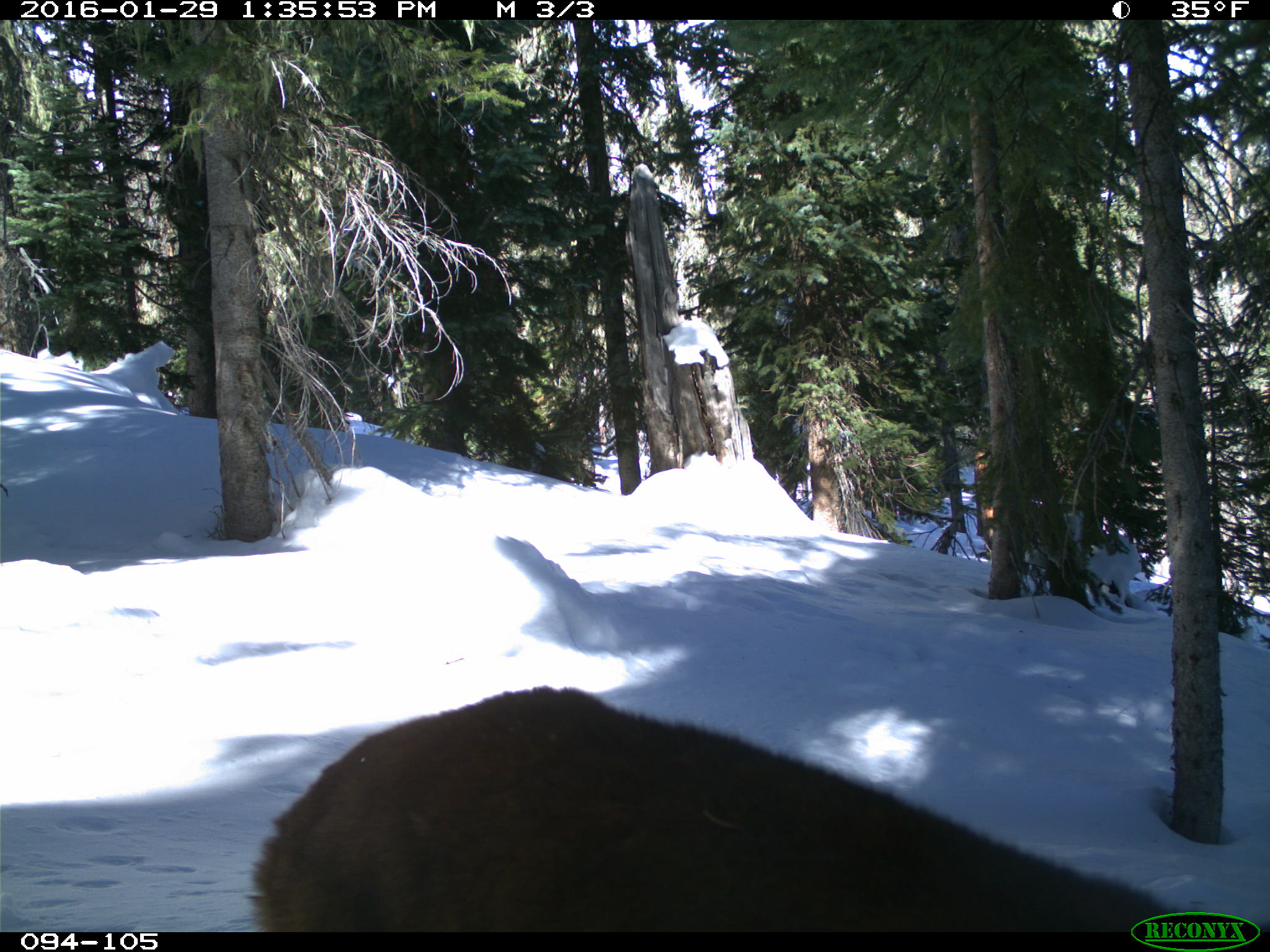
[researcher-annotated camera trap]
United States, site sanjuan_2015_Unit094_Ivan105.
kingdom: Animalia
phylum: Chordata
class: Mammalia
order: Carnivora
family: Felidae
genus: Puma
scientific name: Puma concolor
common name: mountain lion